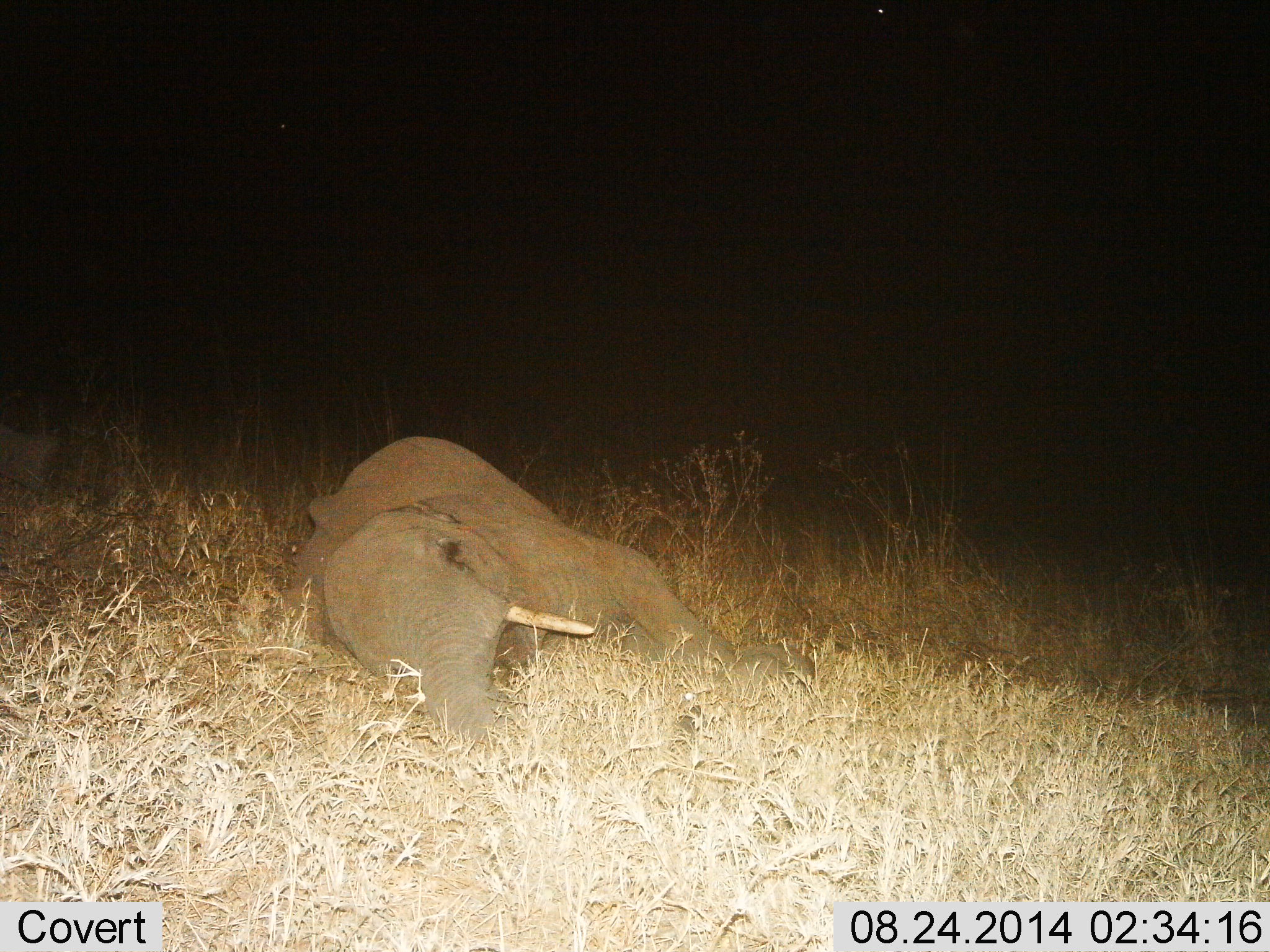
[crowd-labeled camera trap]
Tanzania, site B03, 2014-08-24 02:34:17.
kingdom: Animalia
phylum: Chordata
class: Mammalia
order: Proboscidea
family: Elephantidae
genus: Loxodonta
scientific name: Loxodonta africana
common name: african bush elephant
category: elephant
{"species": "elephant (african bush elephant) (Loxodonta africana)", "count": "1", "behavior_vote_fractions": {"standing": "0%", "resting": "100%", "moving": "0%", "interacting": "0%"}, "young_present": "30%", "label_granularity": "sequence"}